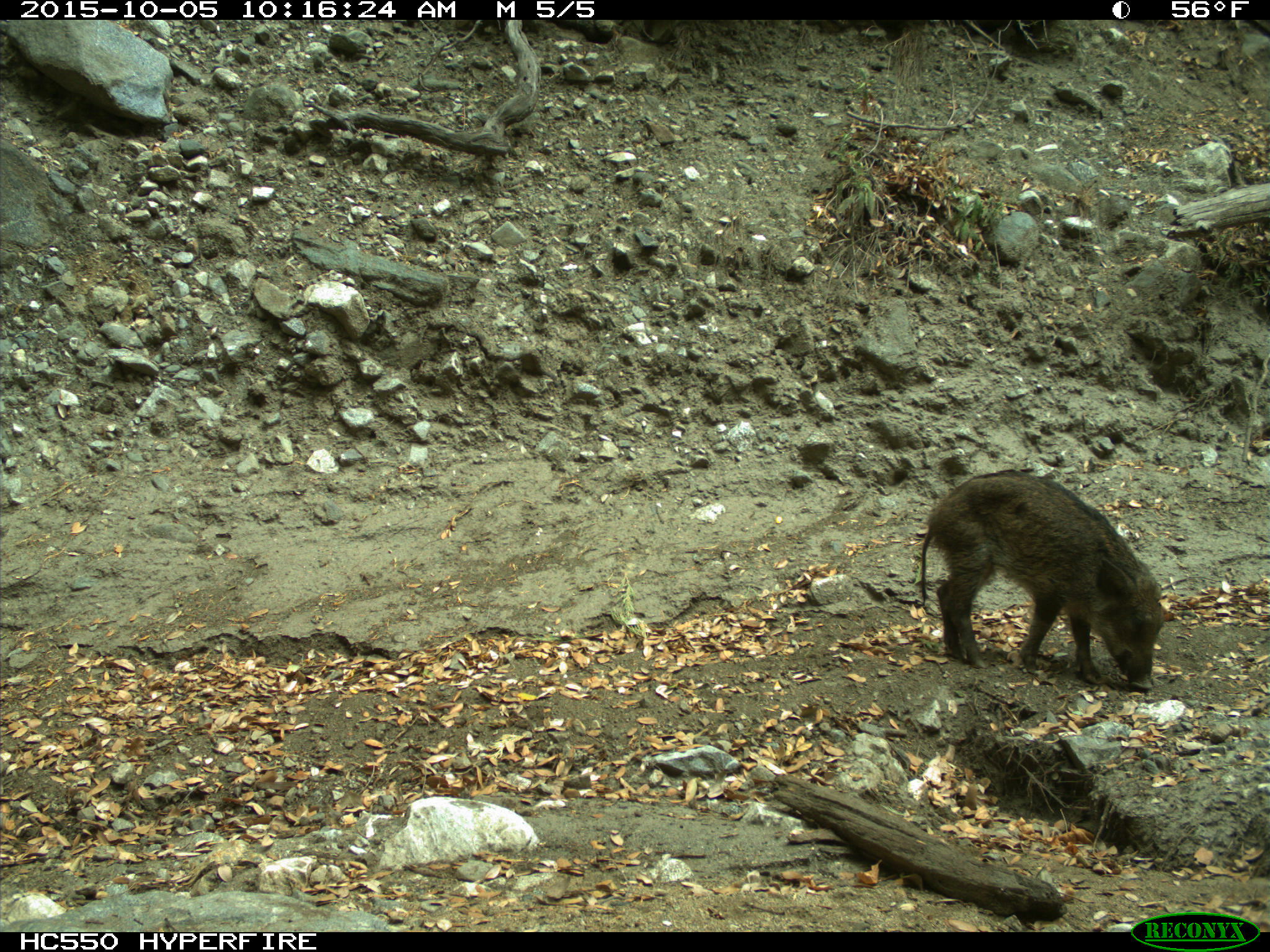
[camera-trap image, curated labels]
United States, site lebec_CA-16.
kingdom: Animalia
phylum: Chordata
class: Mammalia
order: Artiodactyla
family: Suidae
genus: Sus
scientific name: Sus scrofa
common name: wild boar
Sus scrofa (wild boar).